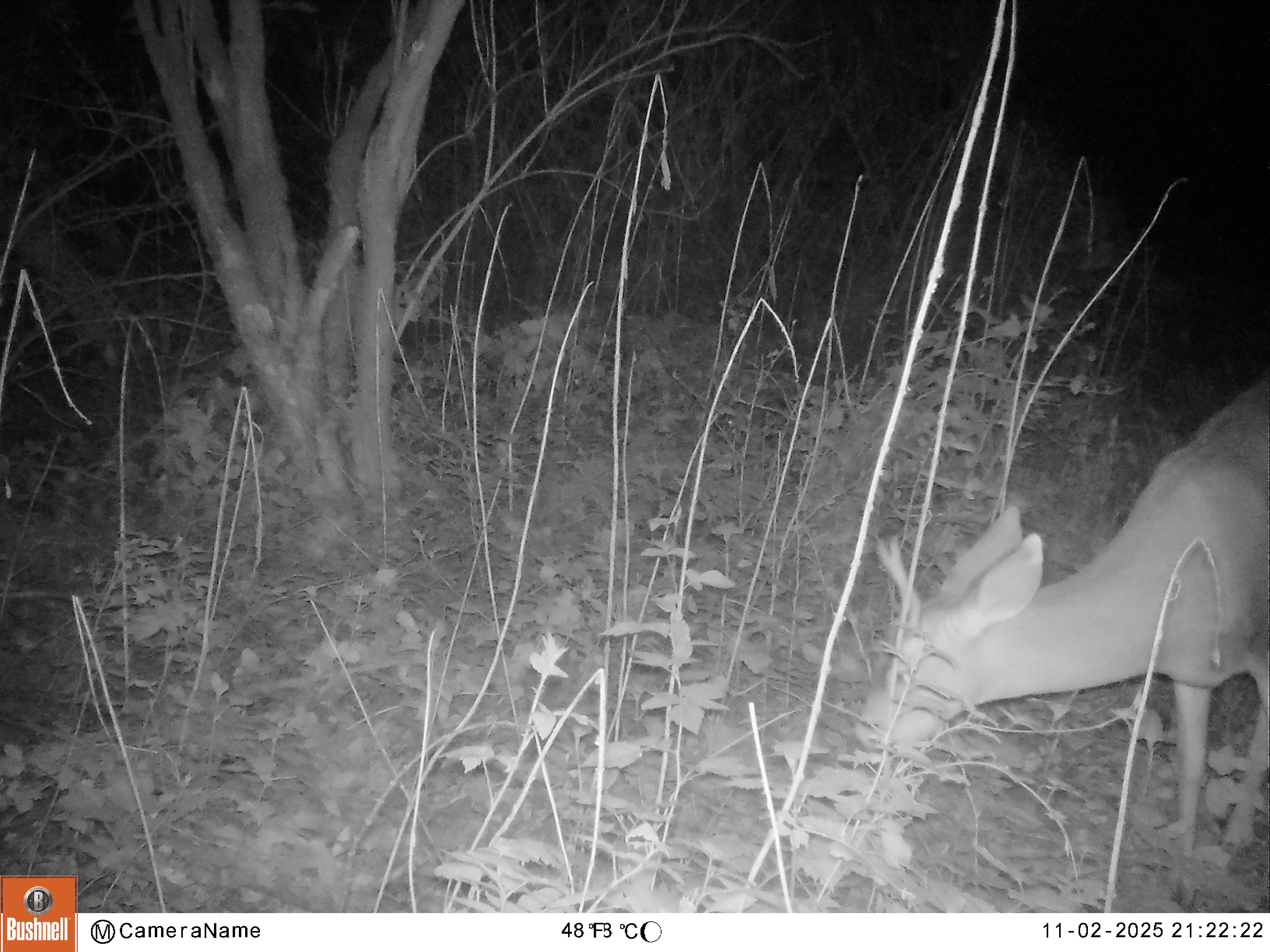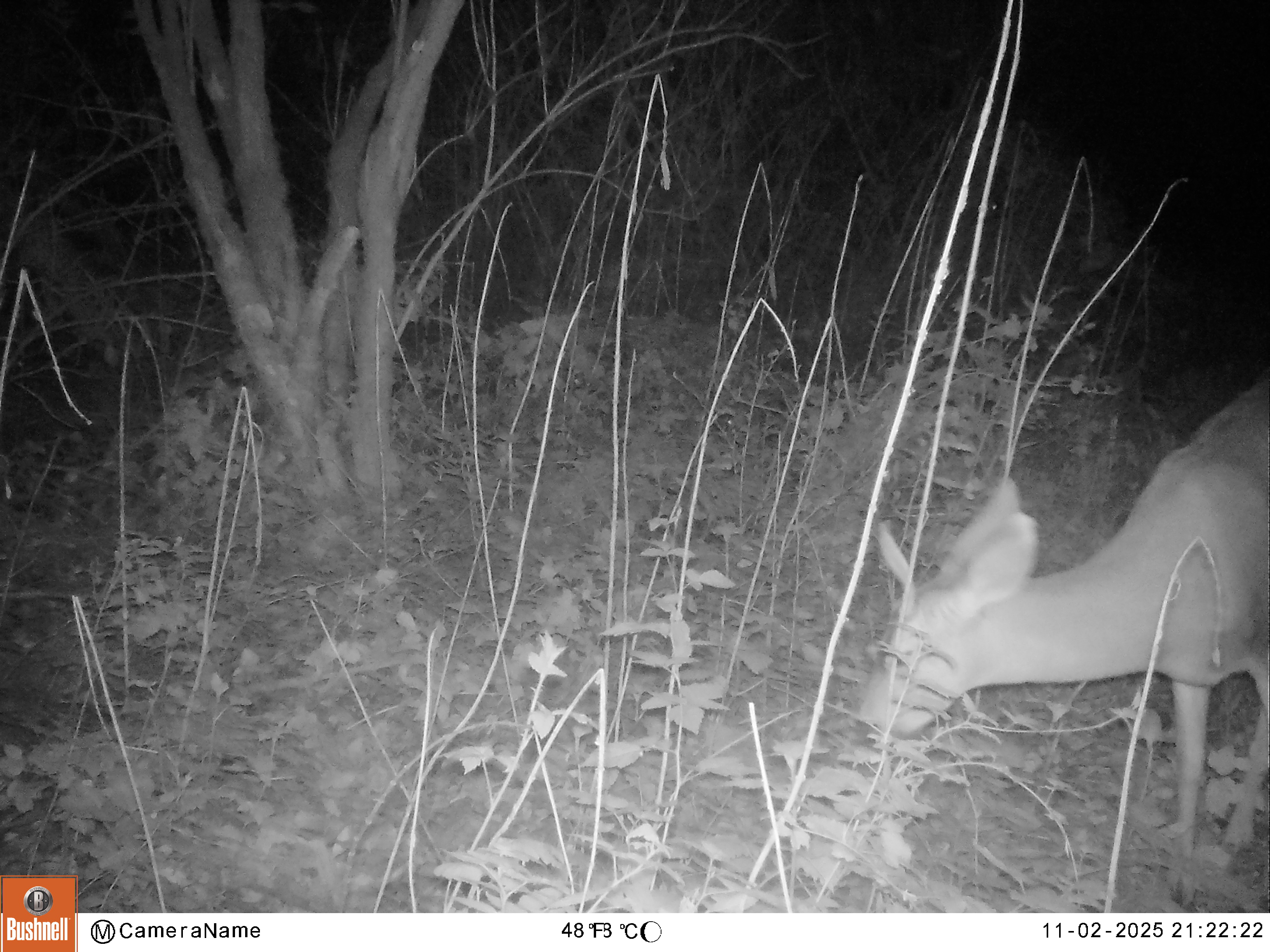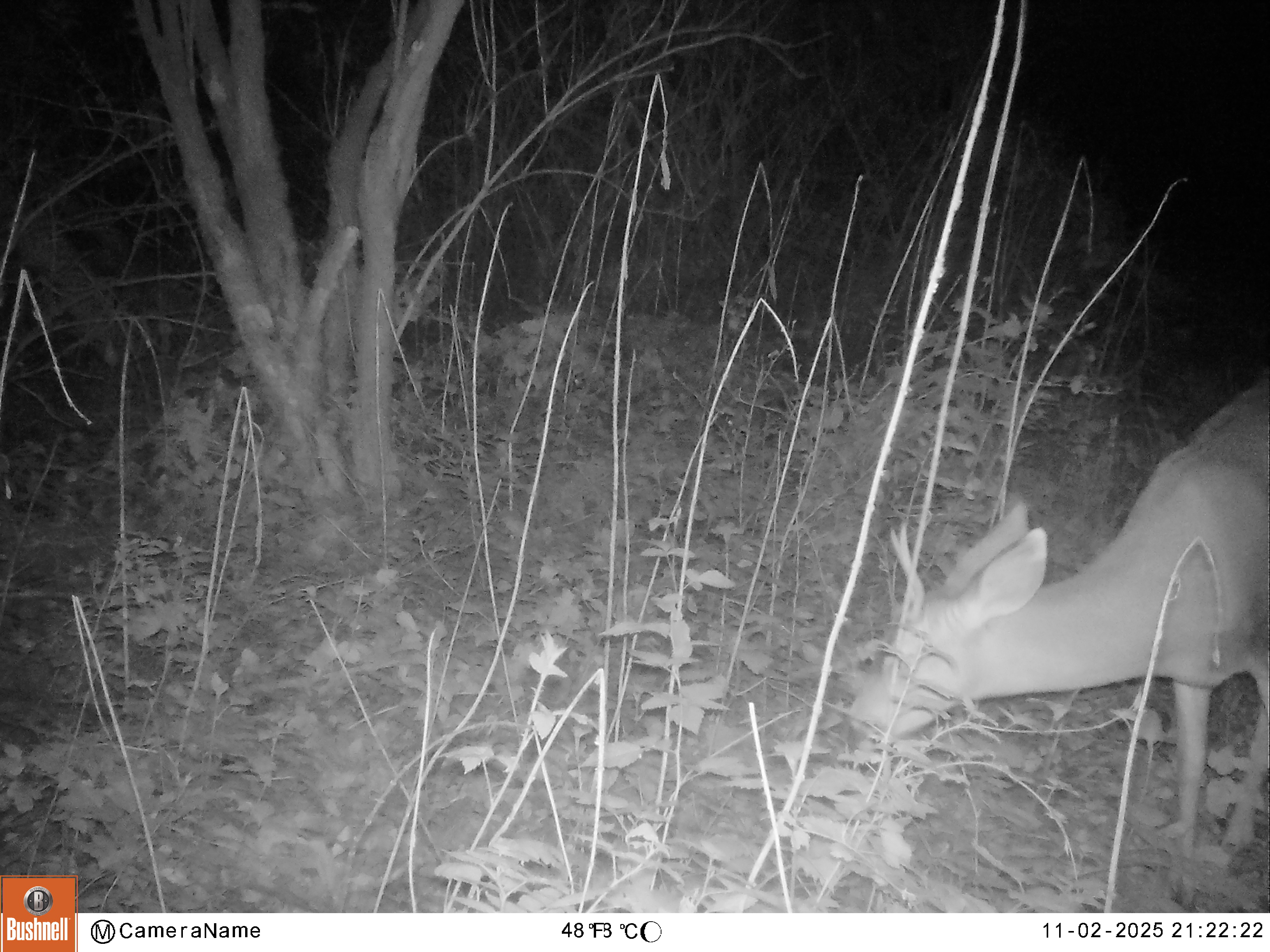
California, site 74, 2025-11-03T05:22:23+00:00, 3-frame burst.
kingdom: Animalia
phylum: Chordata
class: Mammalia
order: Artiodactyla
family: Cervidae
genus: Odocoileus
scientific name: Odocoileus hemionus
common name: mule deer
Mule deer (Odocoileus hemionus).